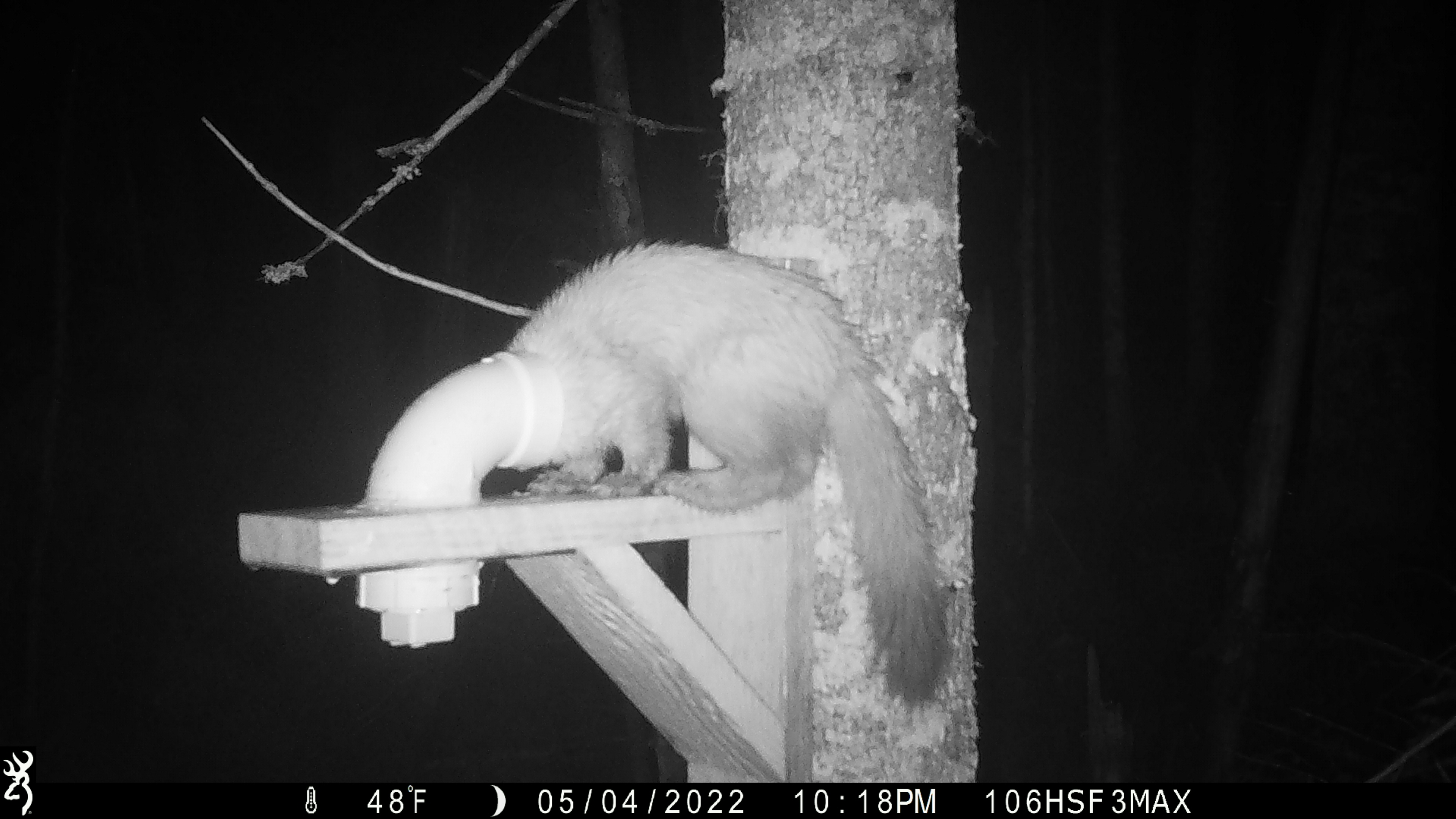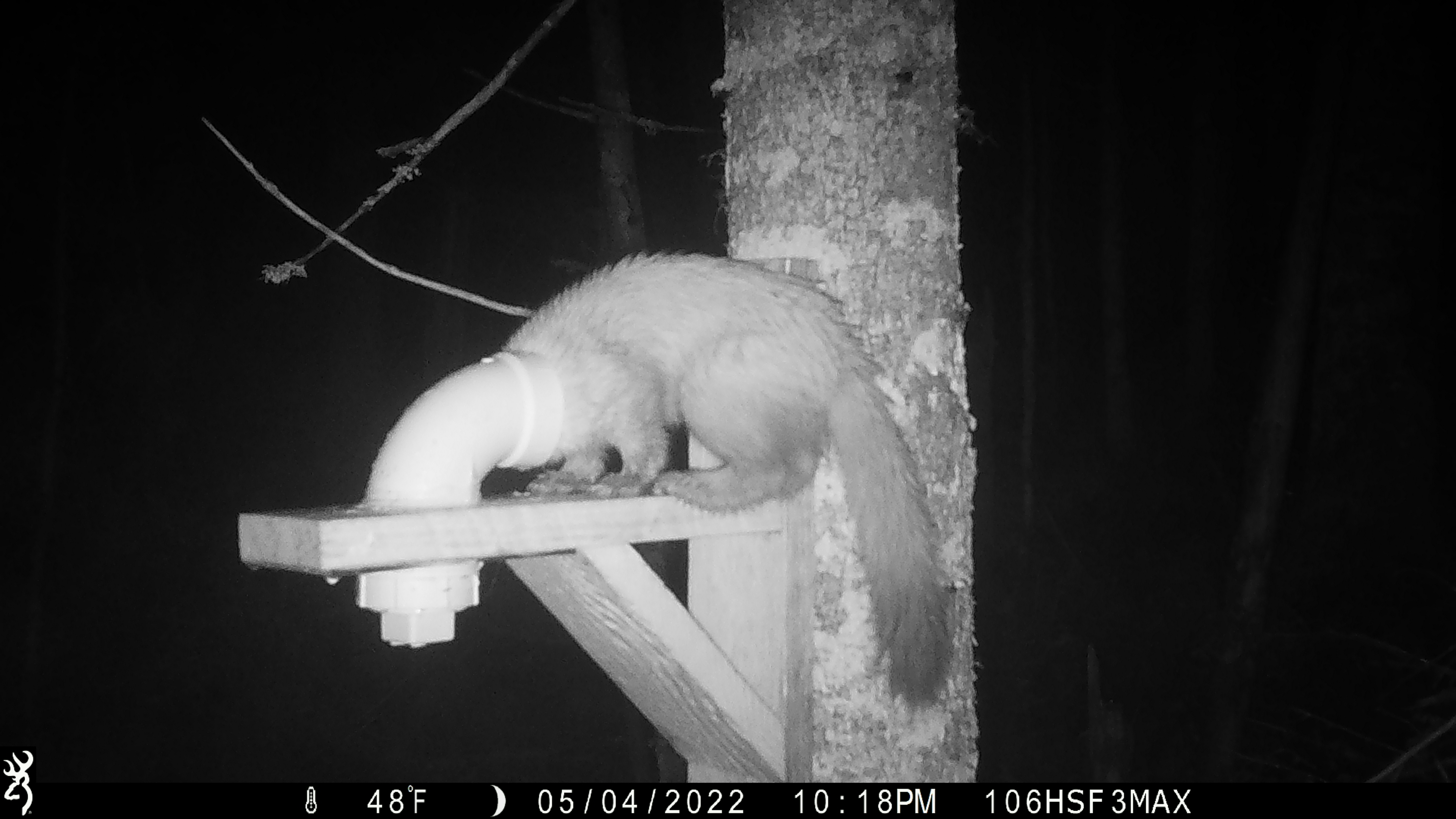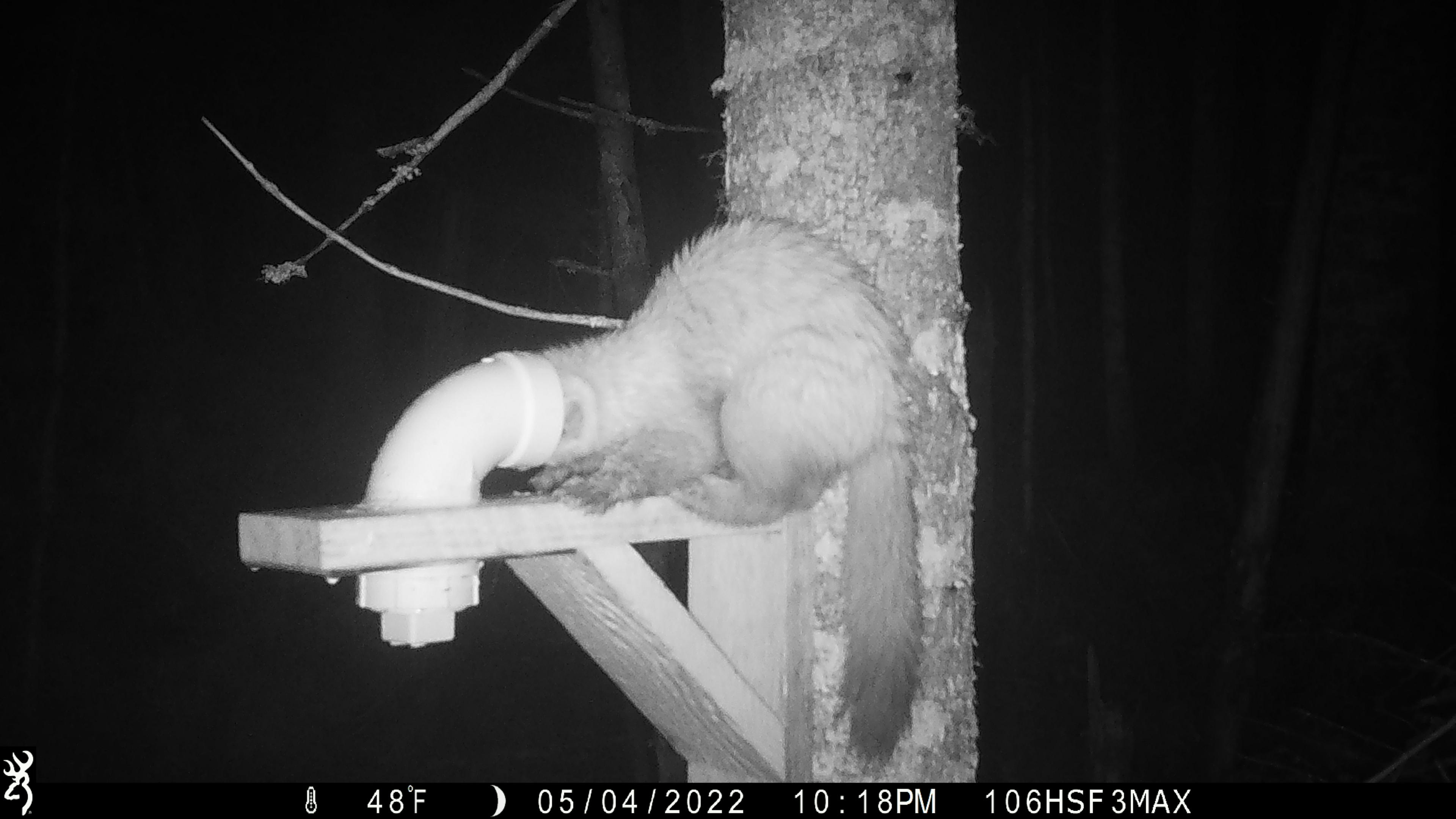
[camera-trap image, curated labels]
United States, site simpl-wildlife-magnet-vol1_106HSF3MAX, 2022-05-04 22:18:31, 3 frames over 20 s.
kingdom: Animalia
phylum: Chordata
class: Mammalia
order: Carnivora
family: Mustelidae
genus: Martes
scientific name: Martes americana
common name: american marten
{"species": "american marten (Martes americana)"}